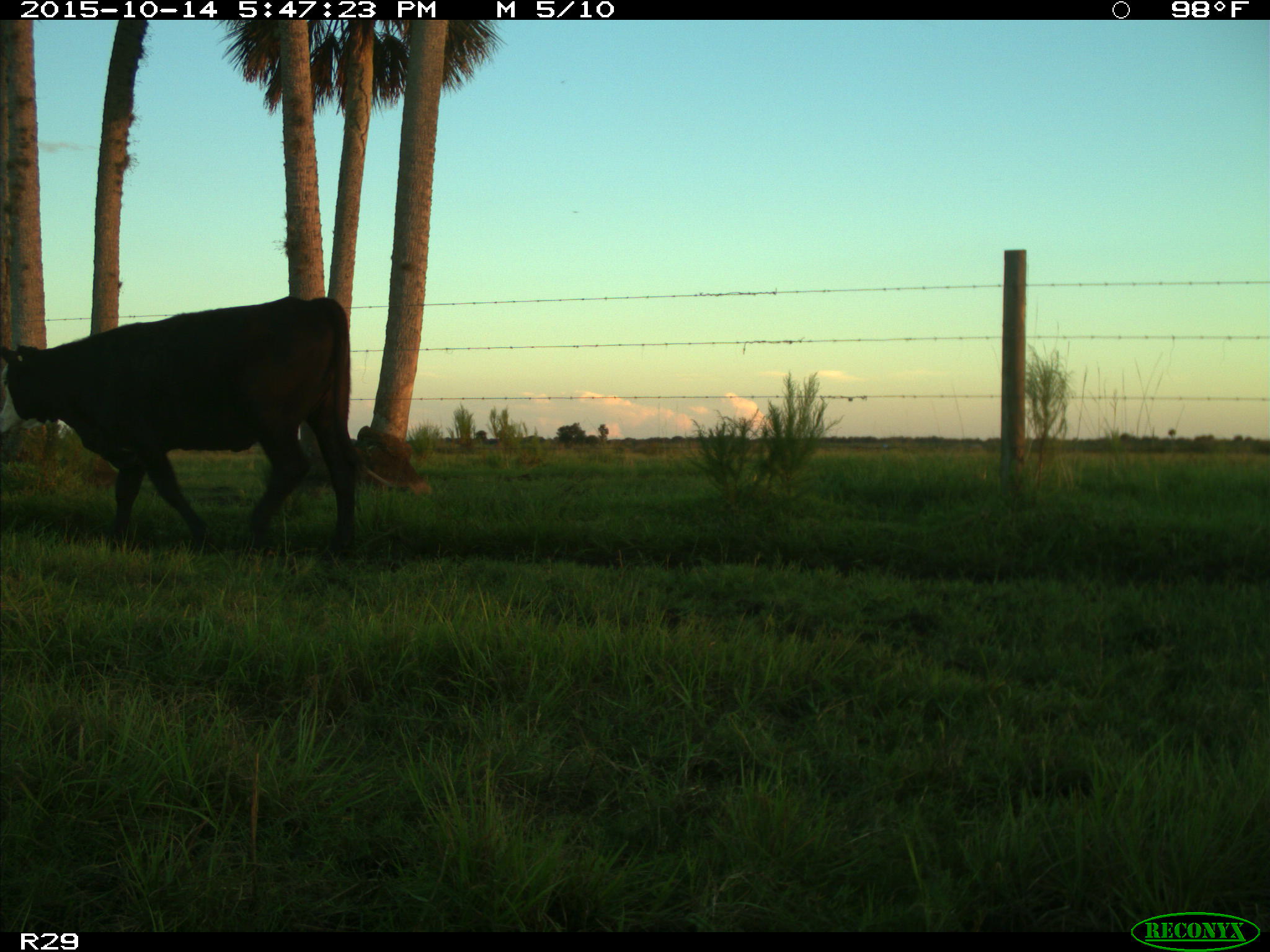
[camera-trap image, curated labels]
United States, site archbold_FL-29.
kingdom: Animalia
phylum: Chordata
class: Mammalia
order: Artiodactyla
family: Bovidae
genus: Bos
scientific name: Bos taurus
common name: domestic cow